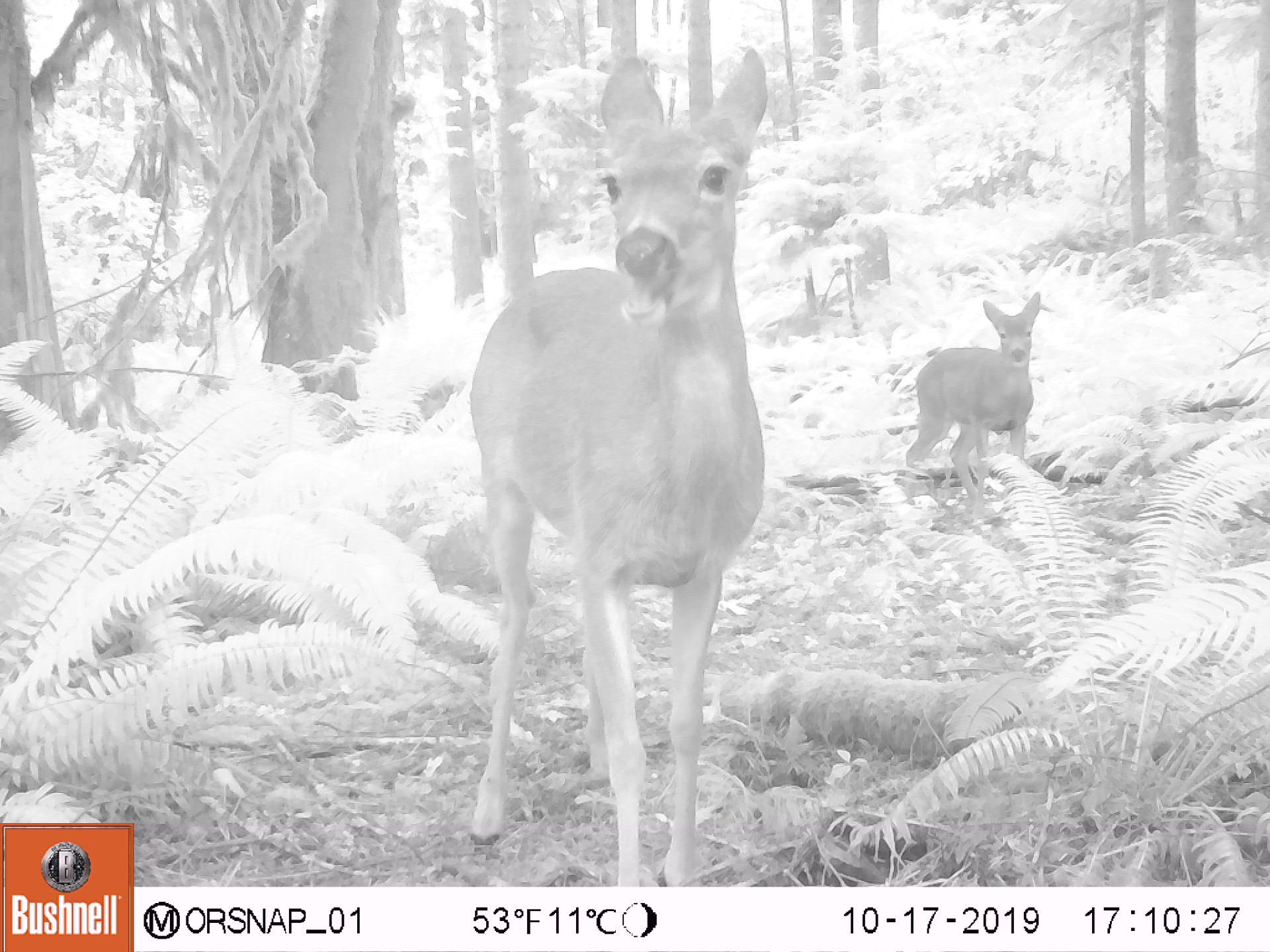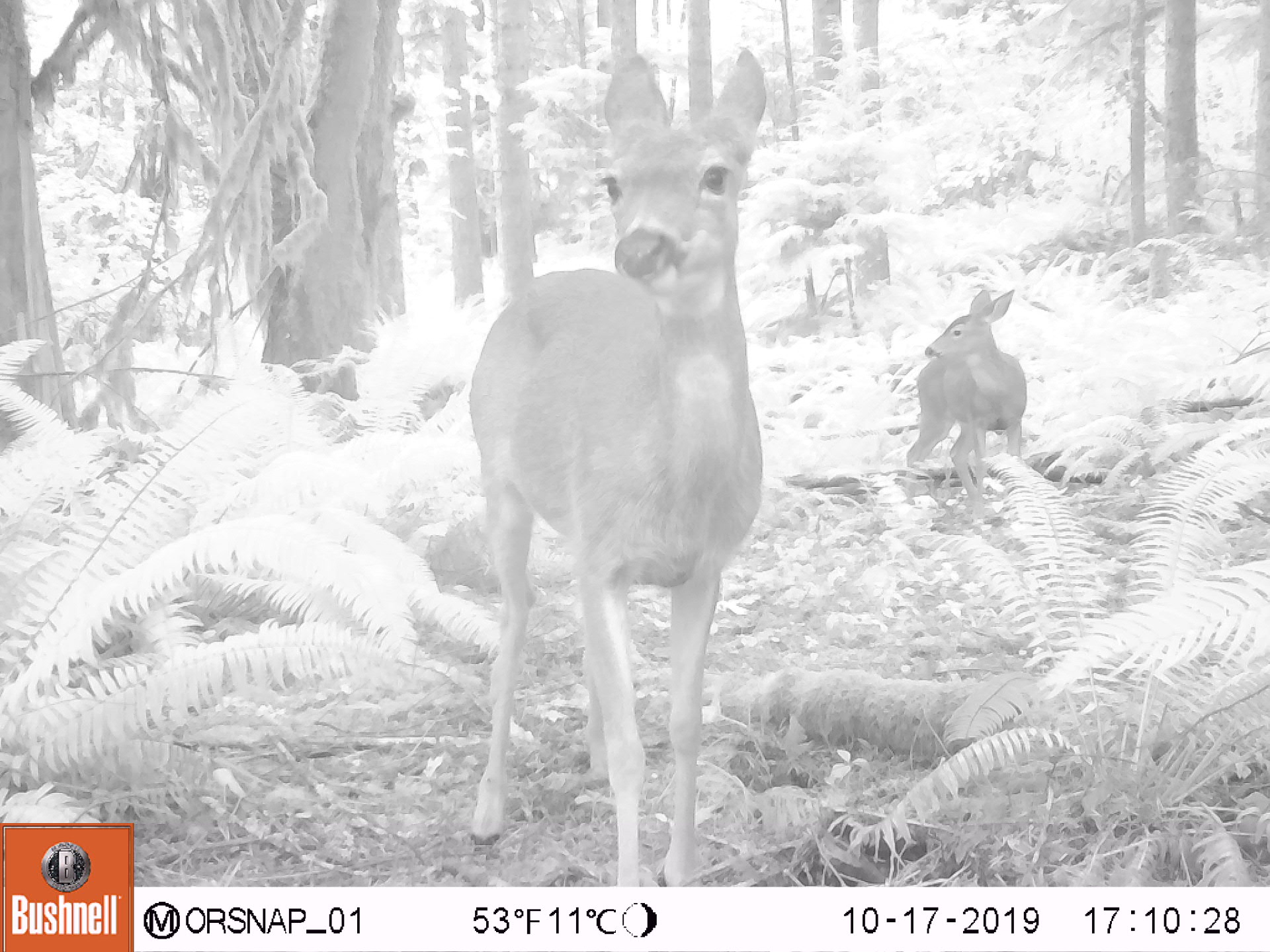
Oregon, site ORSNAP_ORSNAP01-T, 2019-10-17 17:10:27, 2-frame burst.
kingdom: Animalia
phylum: Chordata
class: Aves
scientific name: Aves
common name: bird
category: other bird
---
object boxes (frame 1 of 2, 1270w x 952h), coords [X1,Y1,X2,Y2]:
other bird: [429,48,777,888]; [871,264,1057,503]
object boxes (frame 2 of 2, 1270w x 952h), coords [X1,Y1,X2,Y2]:
other bird: [407,43,799,881]; [889,272,1036,503]